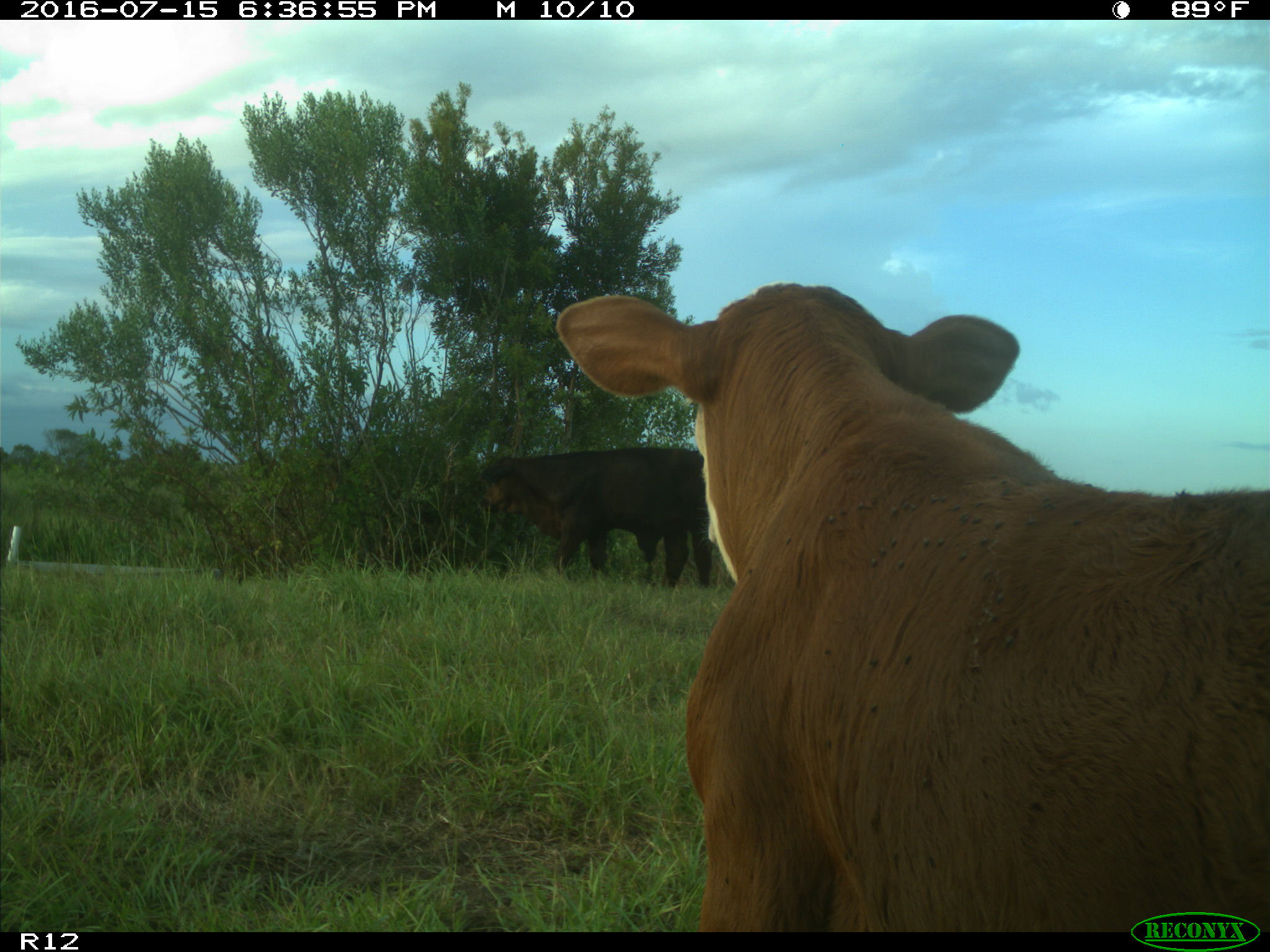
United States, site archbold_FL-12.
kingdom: Animalia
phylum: Chordata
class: Mammalia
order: Artiodactyla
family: Bovidae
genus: Bos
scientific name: Bos taurus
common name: domestic cow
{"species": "Bos taurus (domestic cow)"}